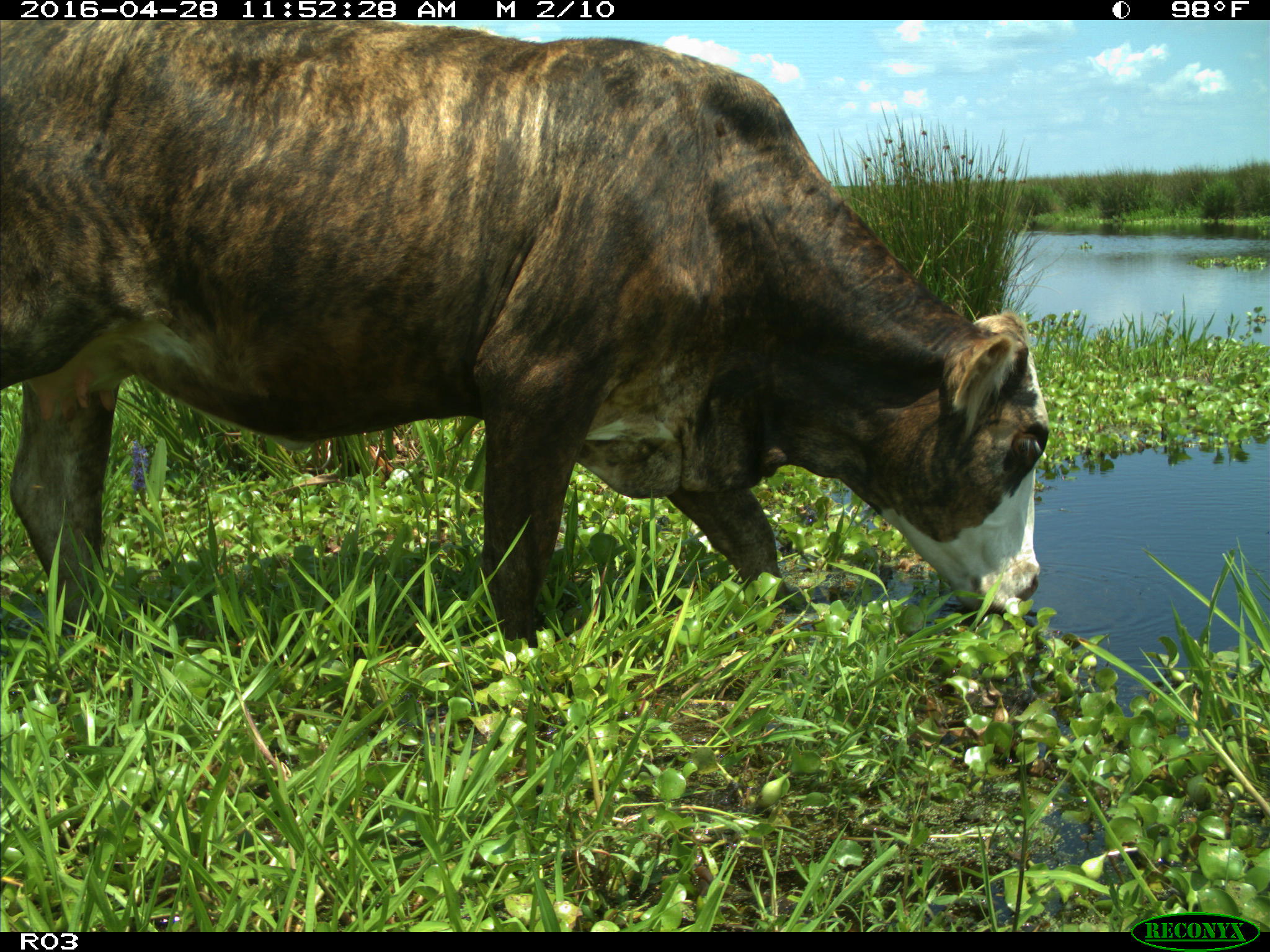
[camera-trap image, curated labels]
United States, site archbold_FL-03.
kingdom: Animalia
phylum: Chordata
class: Mammalia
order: Artiodactyla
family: Bovidae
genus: Bos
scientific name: Bos taurus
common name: domestic cow